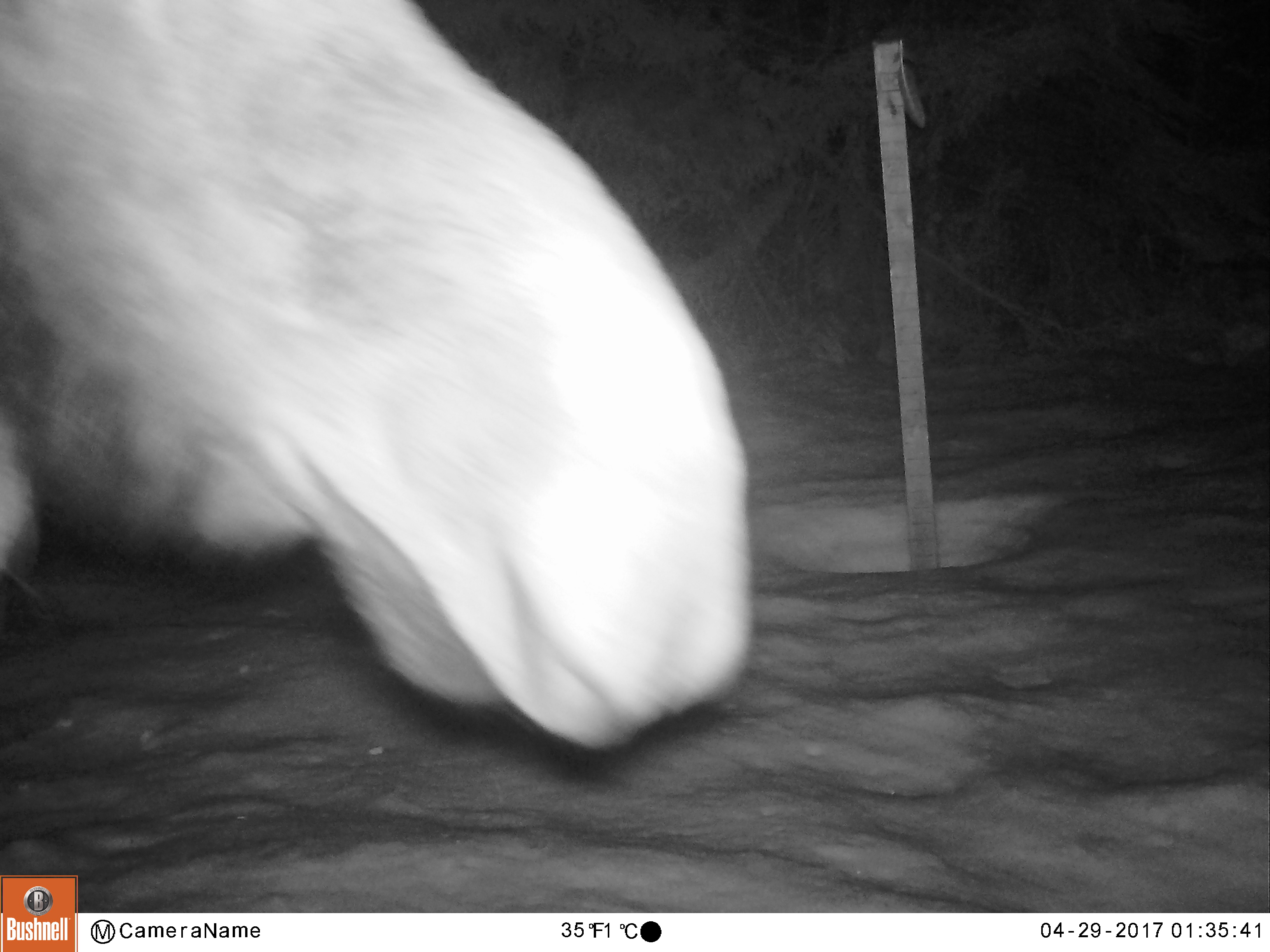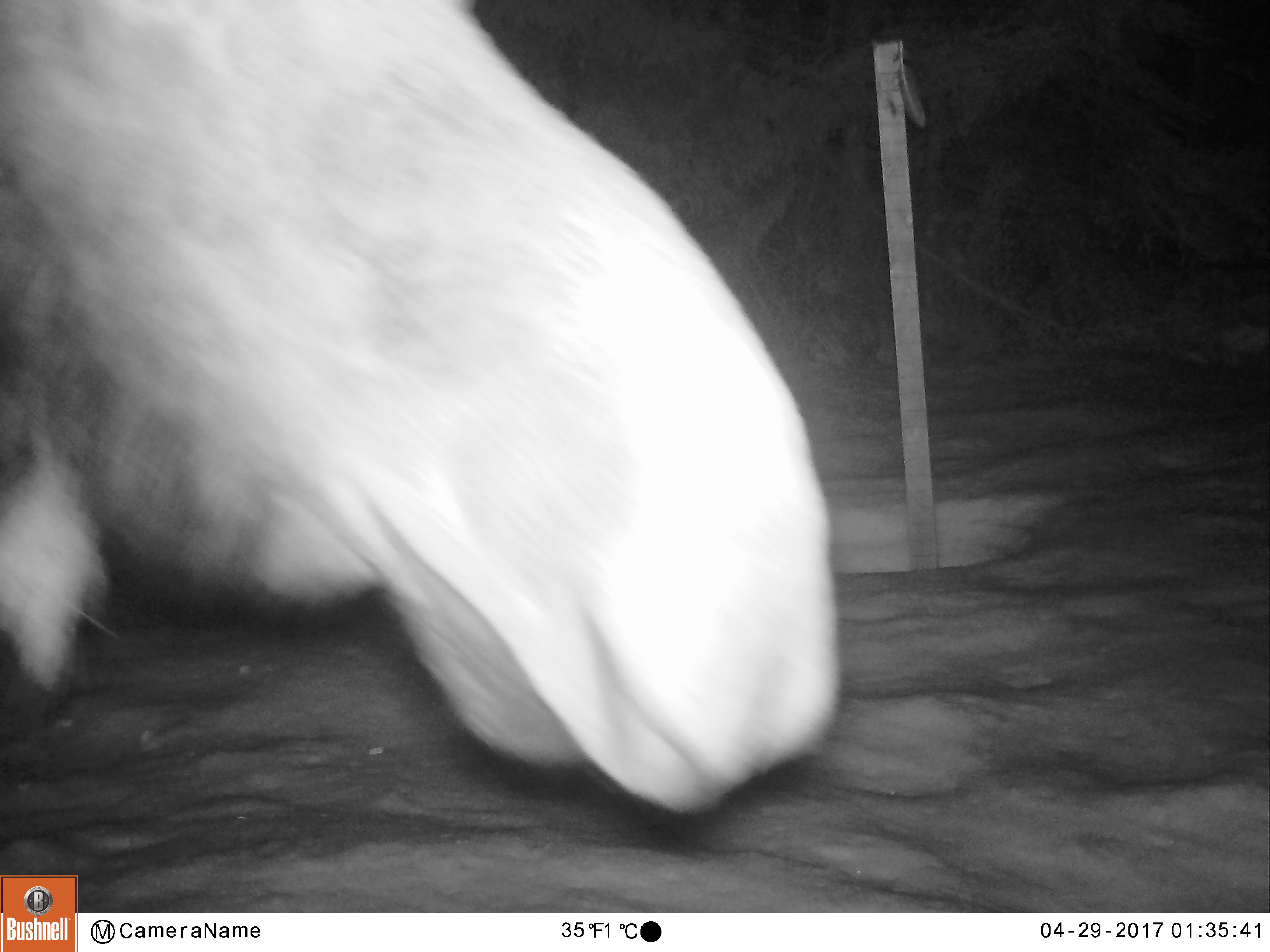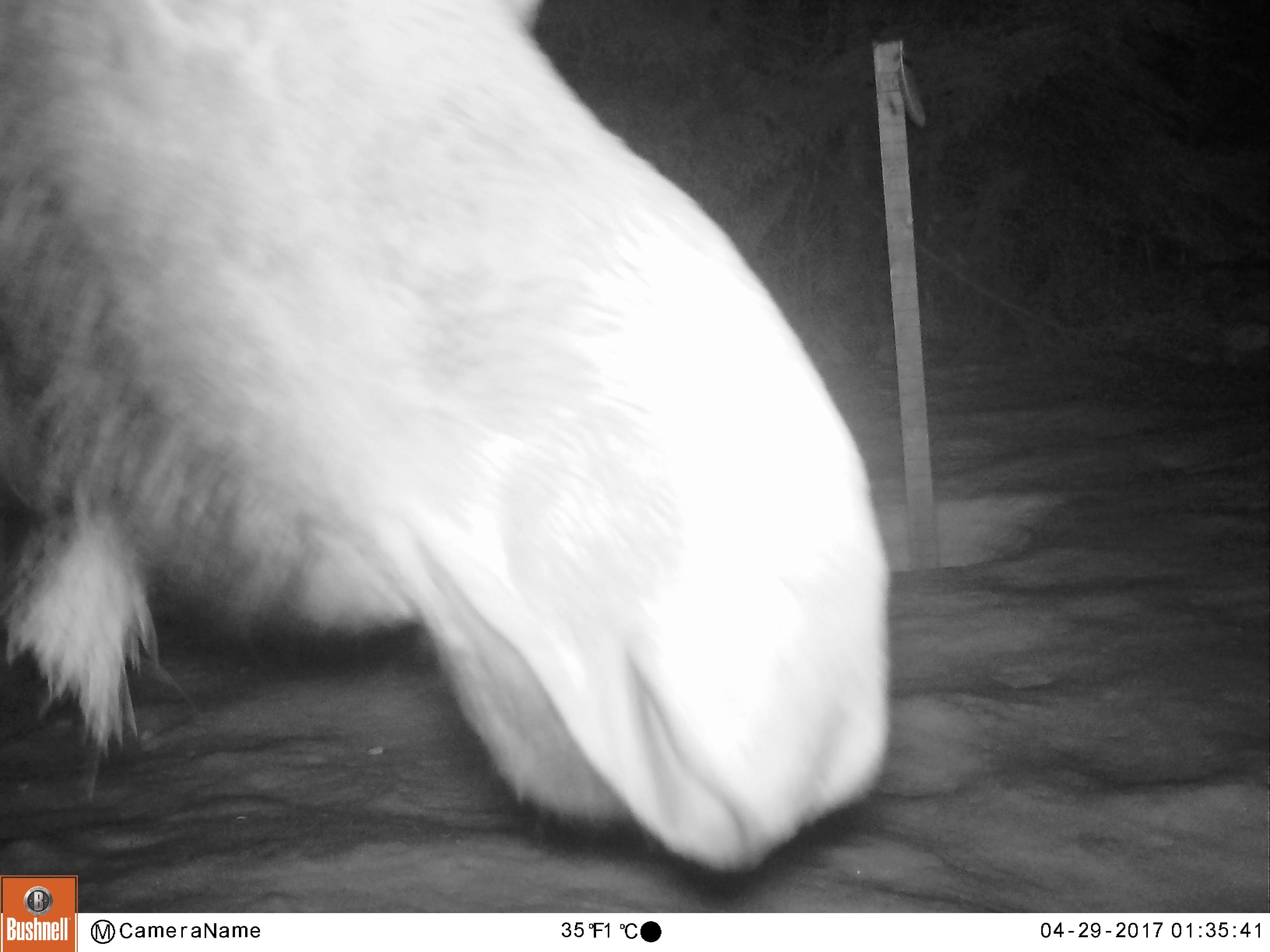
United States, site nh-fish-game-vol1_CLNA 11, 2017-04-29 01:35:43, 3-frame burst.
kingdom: Animalia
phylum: Chordata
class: Mammalia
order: Artiodactyla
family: Cervidae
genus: Alces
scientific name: Alces alces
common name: moose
Moose (Alces alces).